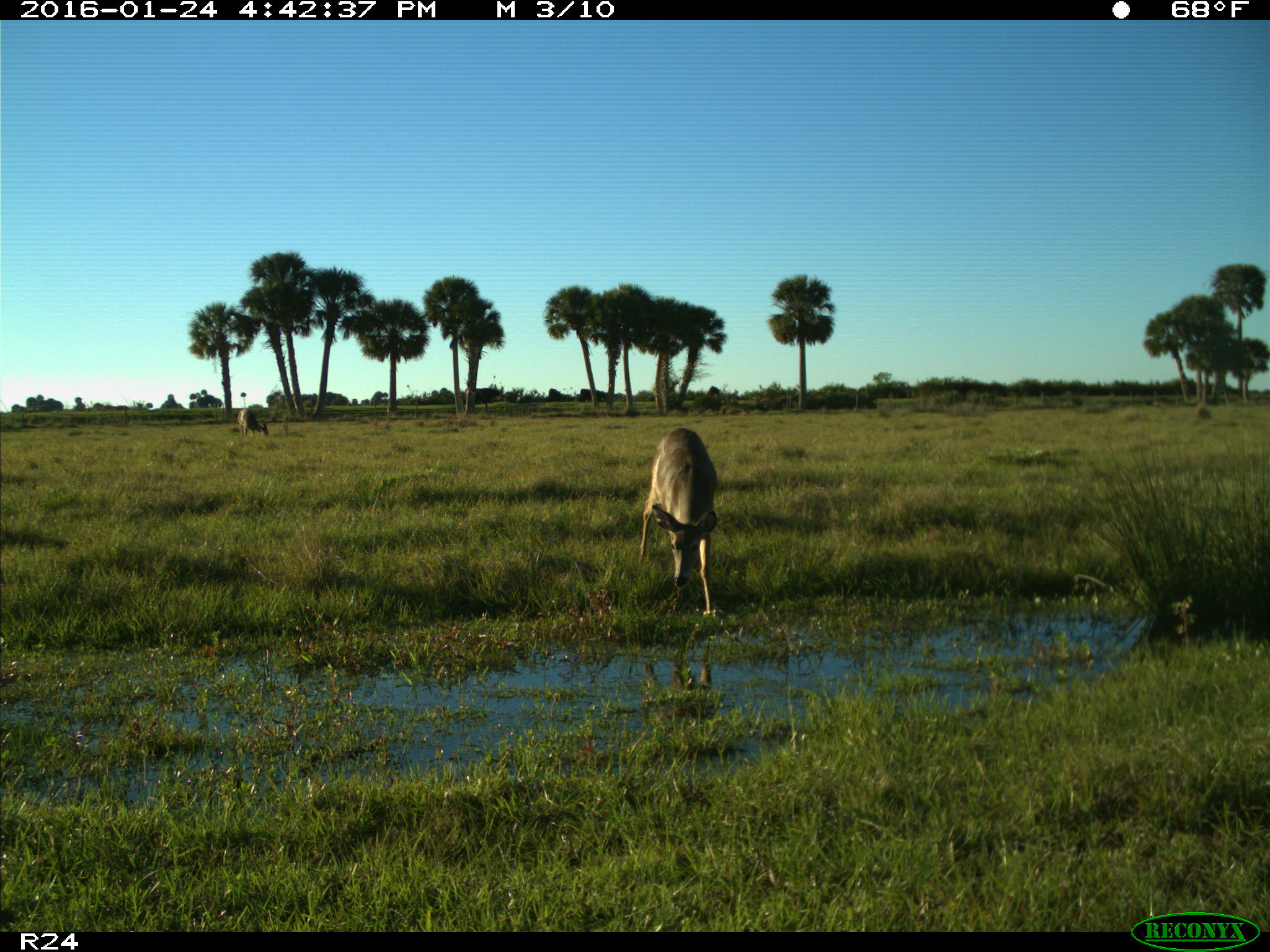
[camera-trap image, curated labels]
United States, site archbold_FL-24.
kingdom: Animalia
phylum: Chordata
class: Mammalia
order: Artiodactyla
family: Cervidae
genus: Odocoileus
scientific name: Odocoileus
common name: deer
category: unidentified deer